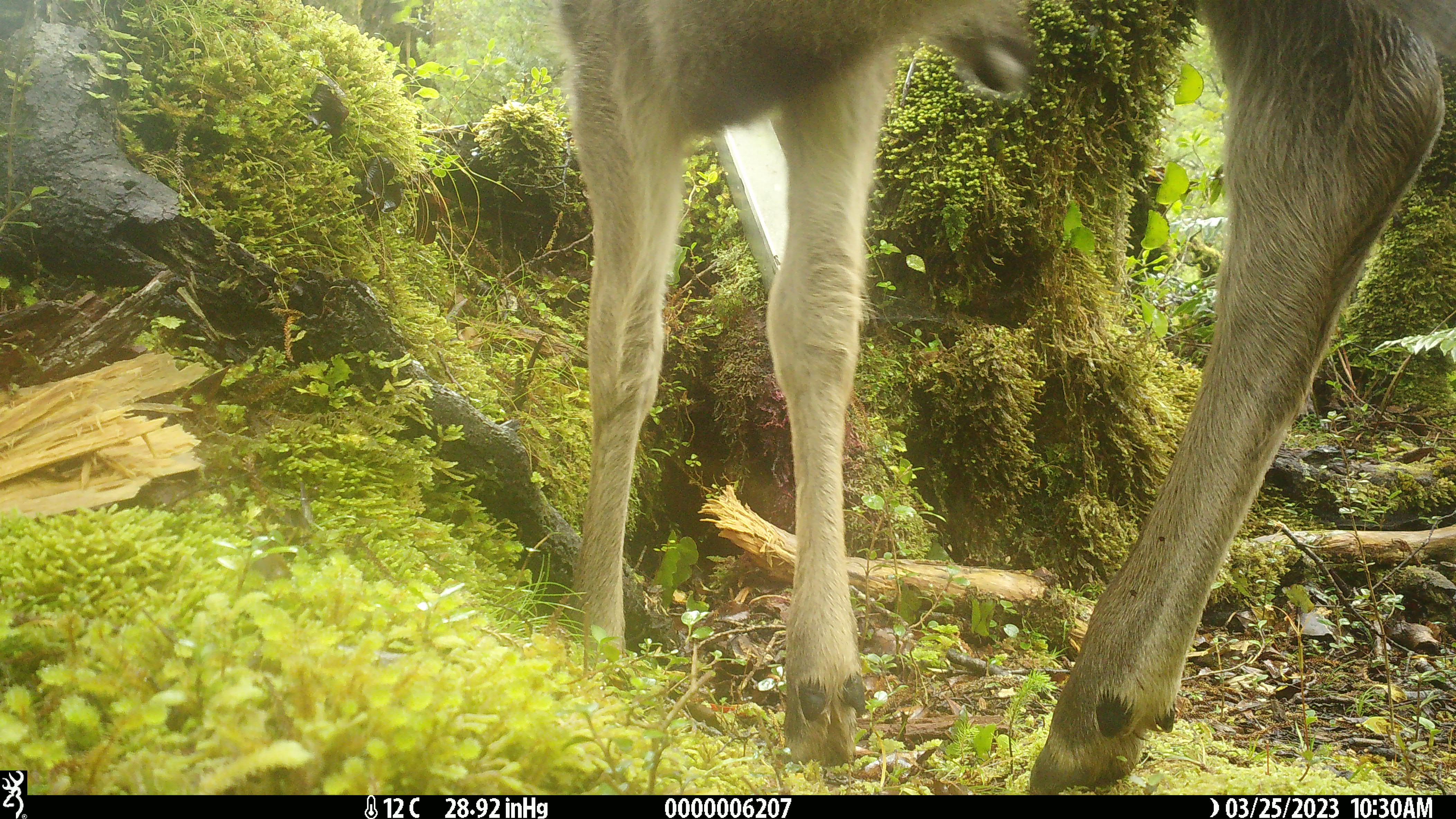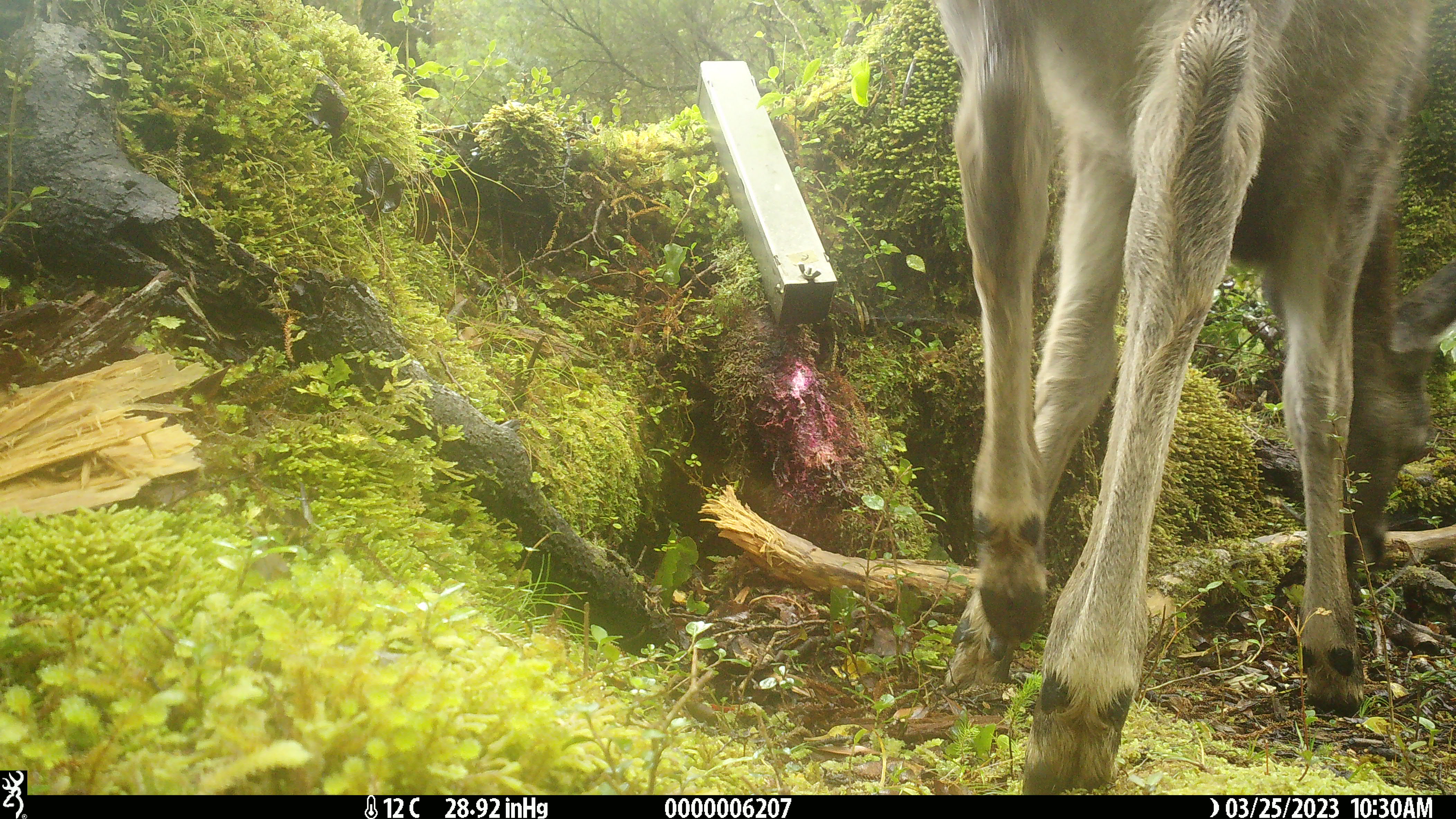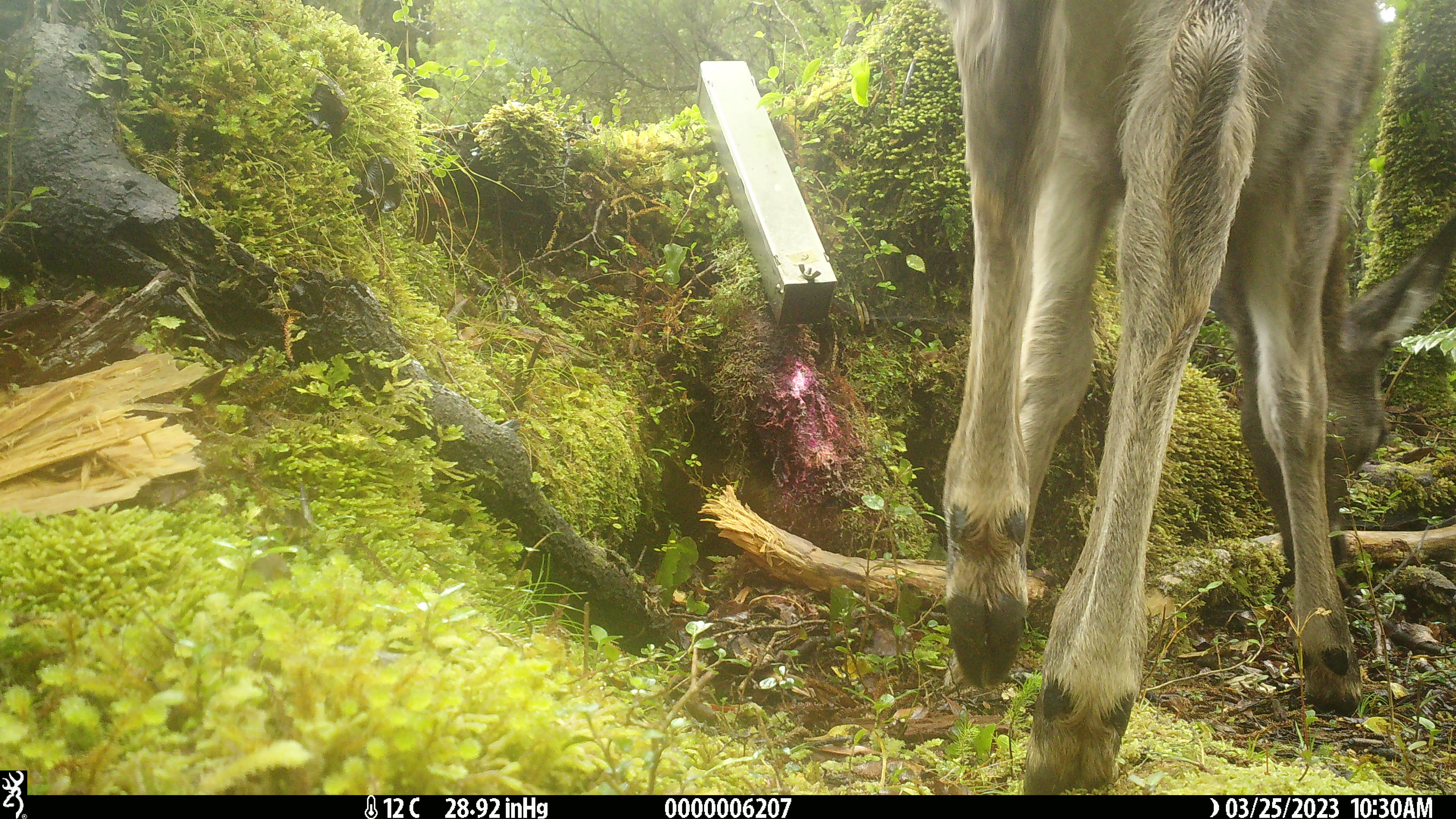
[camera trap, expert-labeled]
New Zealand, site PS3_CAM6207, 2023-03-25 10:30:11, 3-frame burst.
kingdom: Animalia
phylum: Chordata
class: Mammalia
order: Artiodactyla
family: Cervidae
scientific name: Cervidae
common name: deer